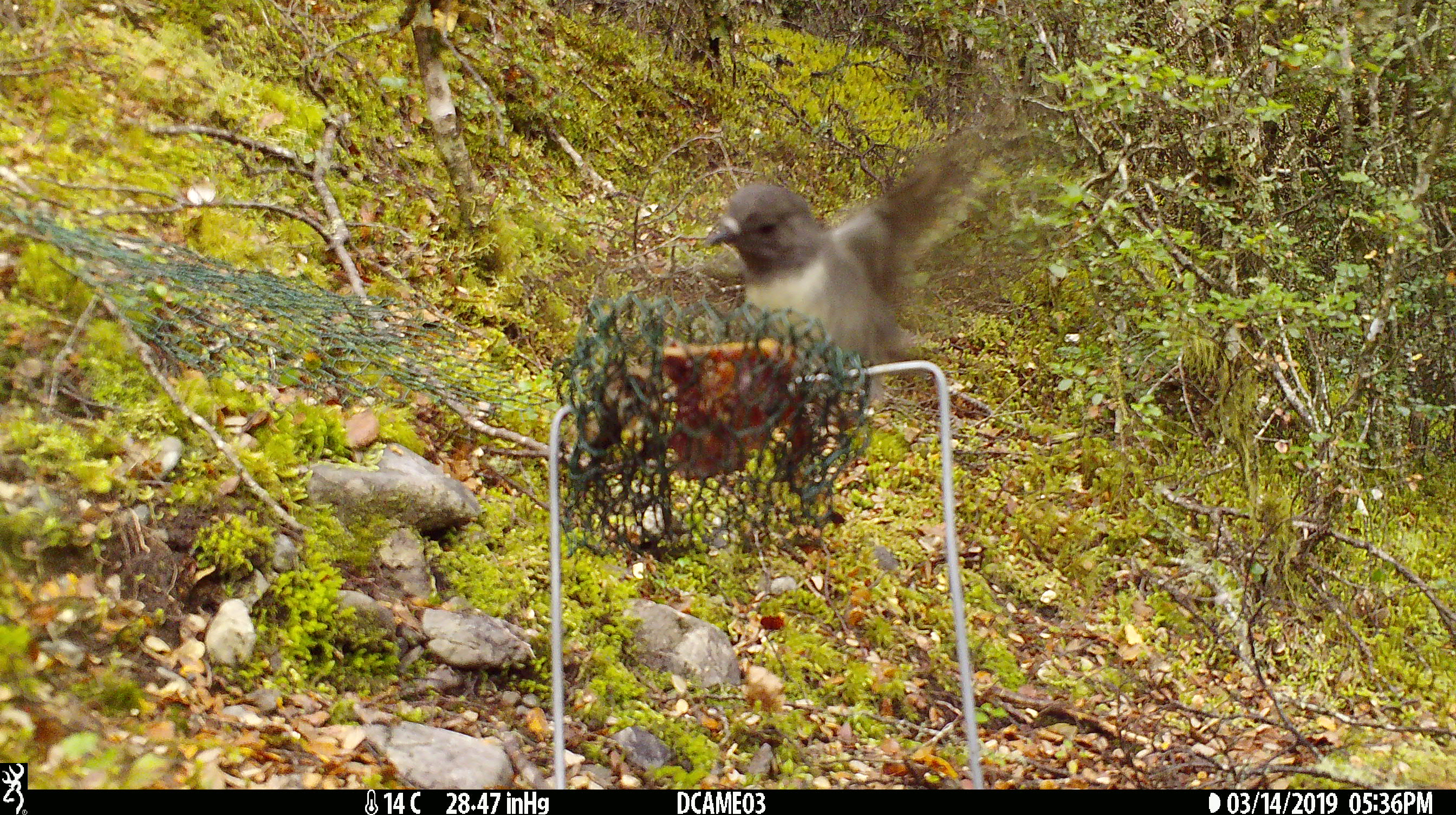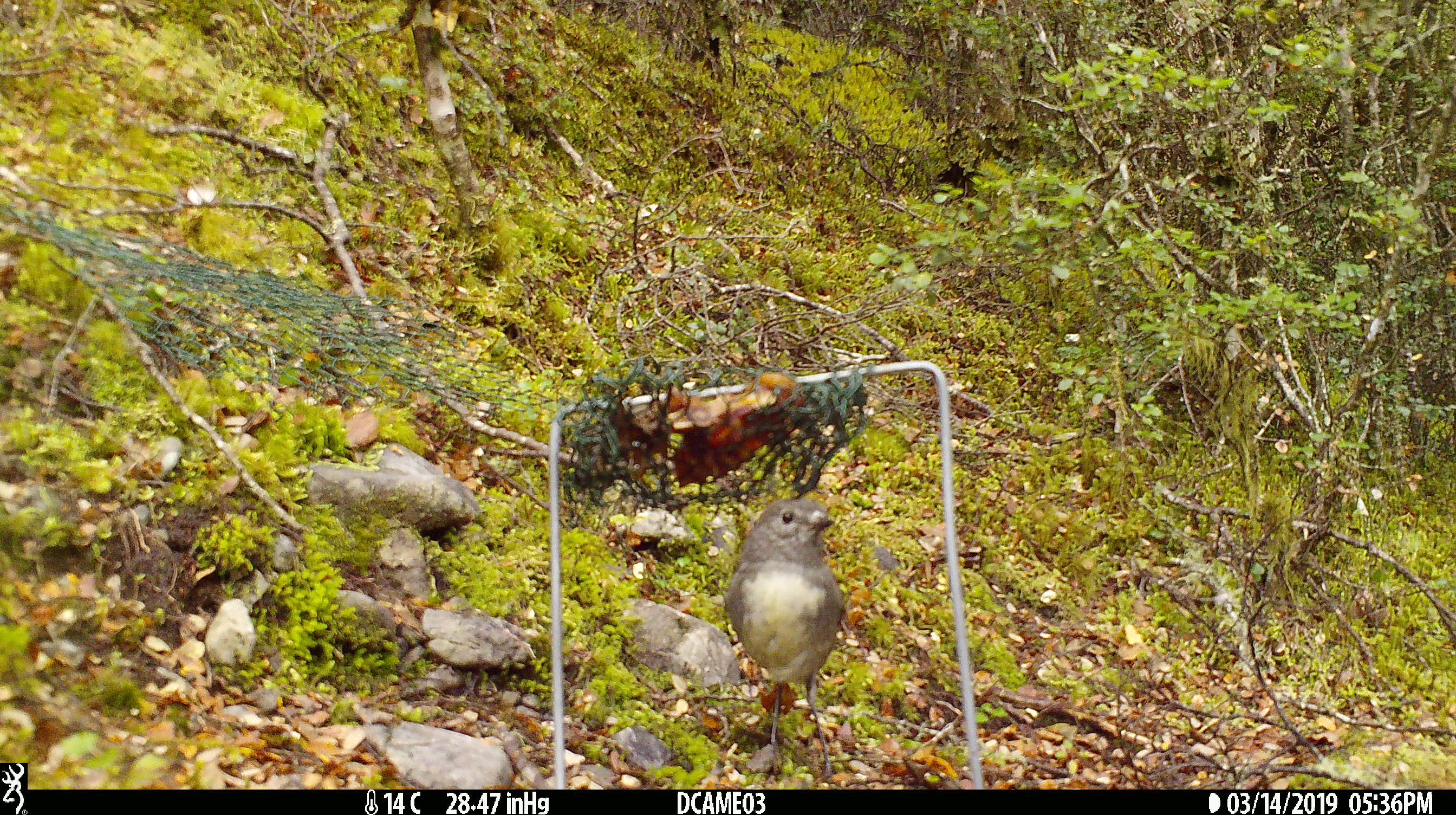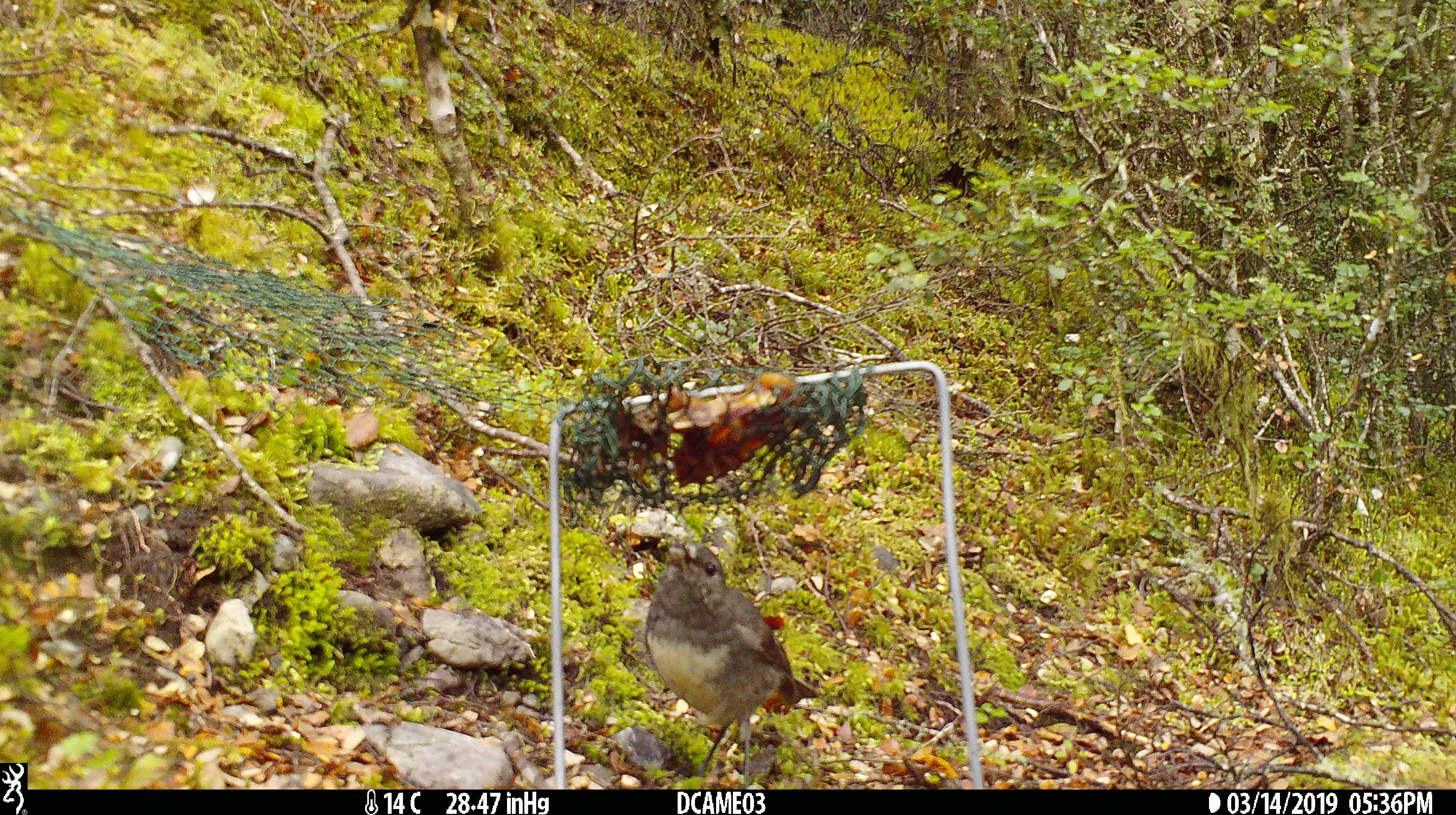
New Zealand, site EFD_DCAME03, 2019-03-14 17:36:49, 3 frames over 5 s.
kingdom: Animalia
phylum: Chordata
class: Aves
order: Passeriformes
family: Petroicidae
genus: Petroica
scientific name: Petroica australis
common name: new zealand robin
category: robin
Robin (new zealand robin) (Petroica australis).